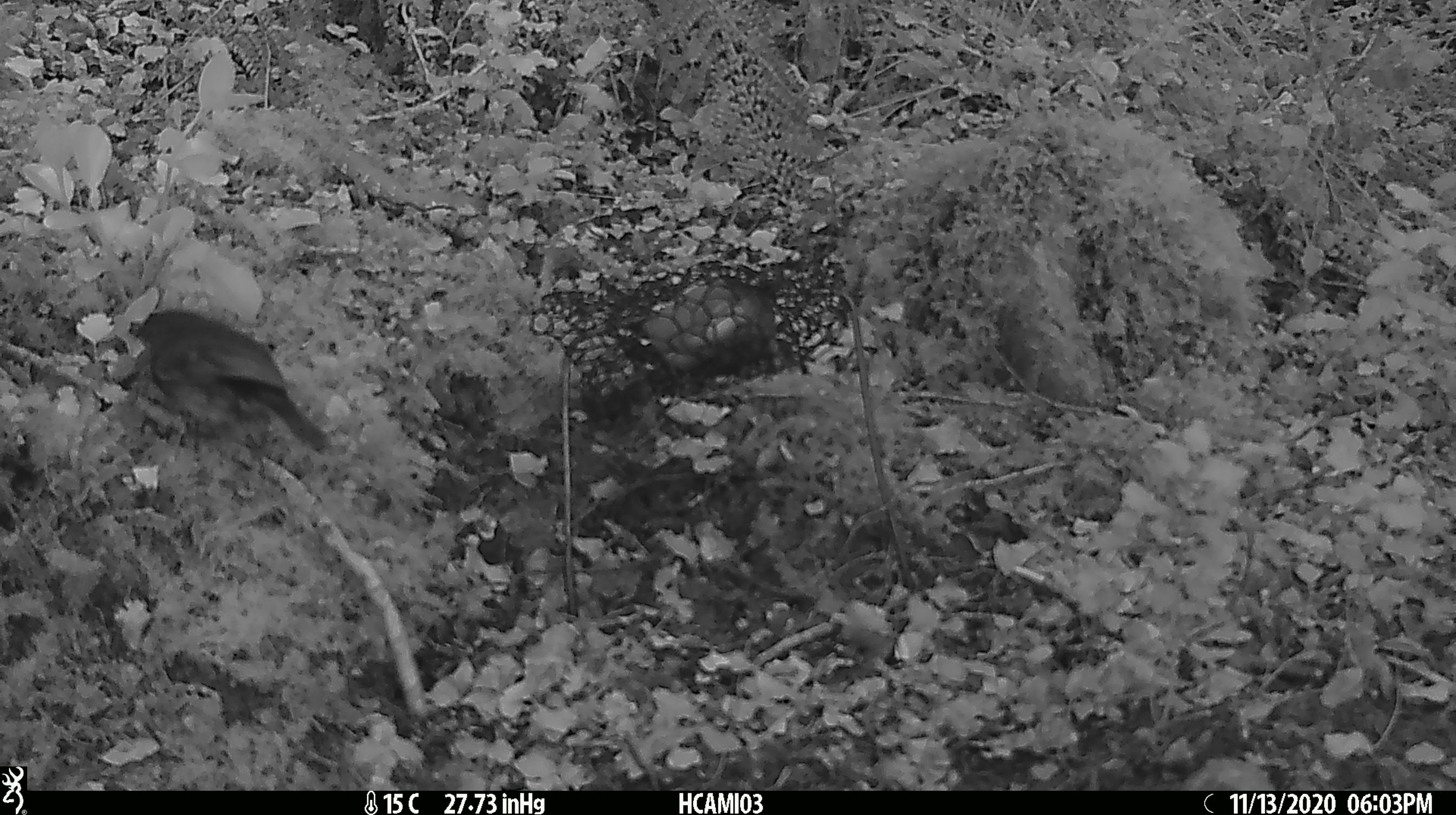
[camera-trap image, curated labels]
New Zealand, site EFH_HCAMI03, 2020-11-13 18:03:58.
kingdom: Animalia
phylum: Chordata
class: Aves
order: Passeriformes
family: Petroicidae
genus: Petroica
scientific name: Petroica macrocephala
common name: tomtit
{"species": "tomtit (Petroica macrocephala)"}